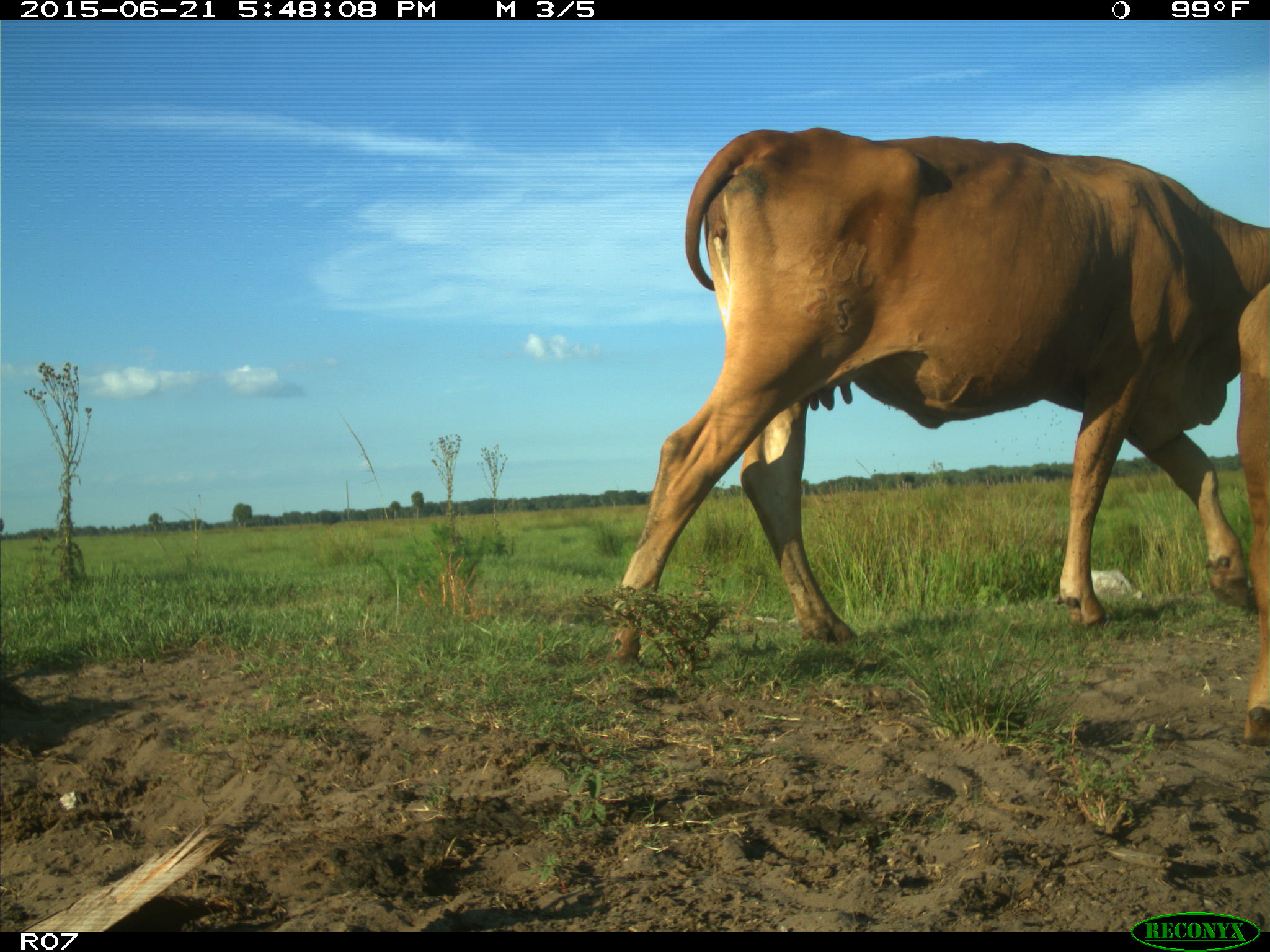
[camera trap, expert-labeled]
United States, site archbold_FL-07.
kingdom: Animalia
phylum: Chordata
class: Mammalia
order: Artiodactyla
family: Bovidae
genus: Bos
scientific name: Bos taurus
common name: domestic cow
Bos taurus (domestic cow).